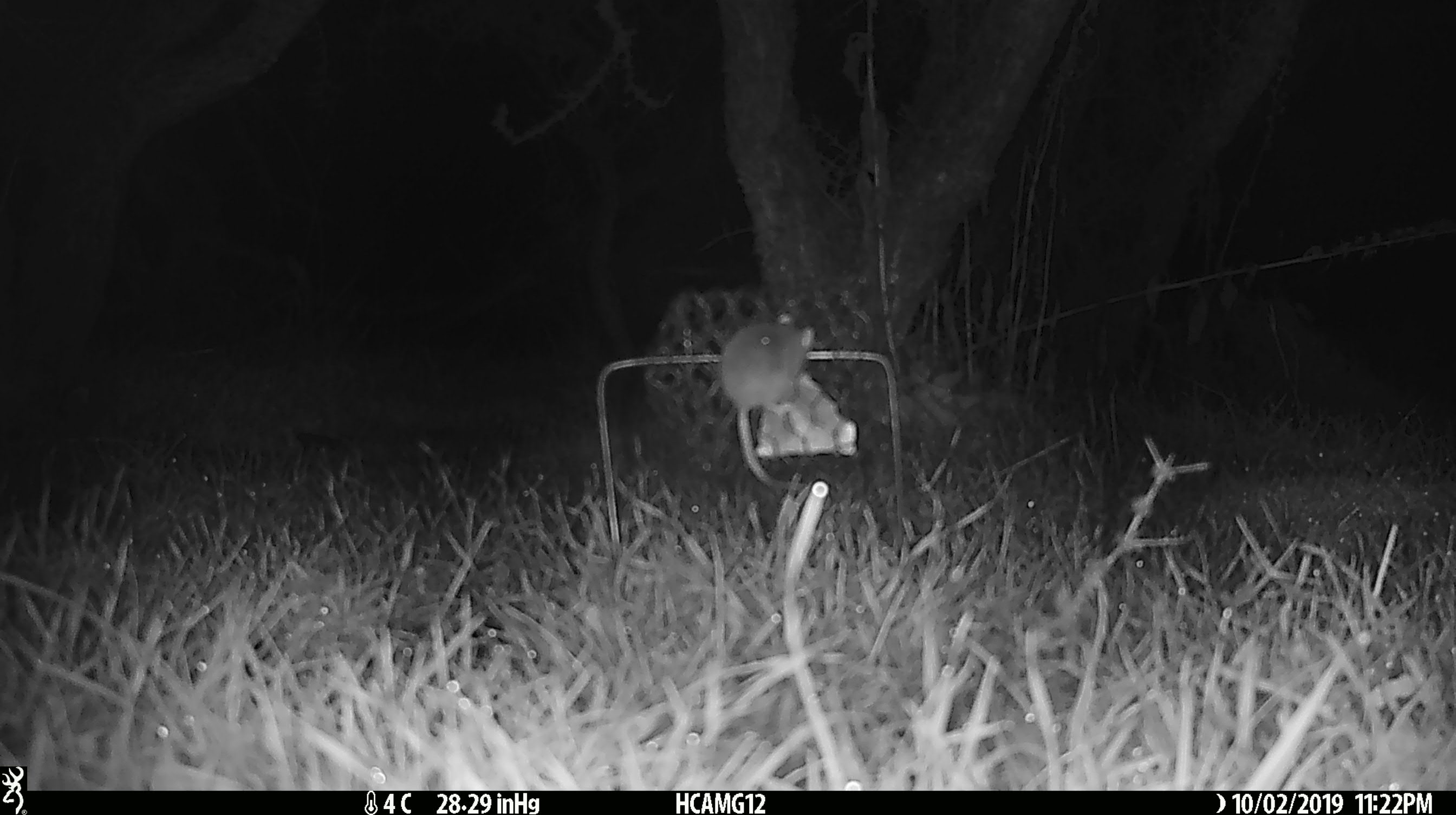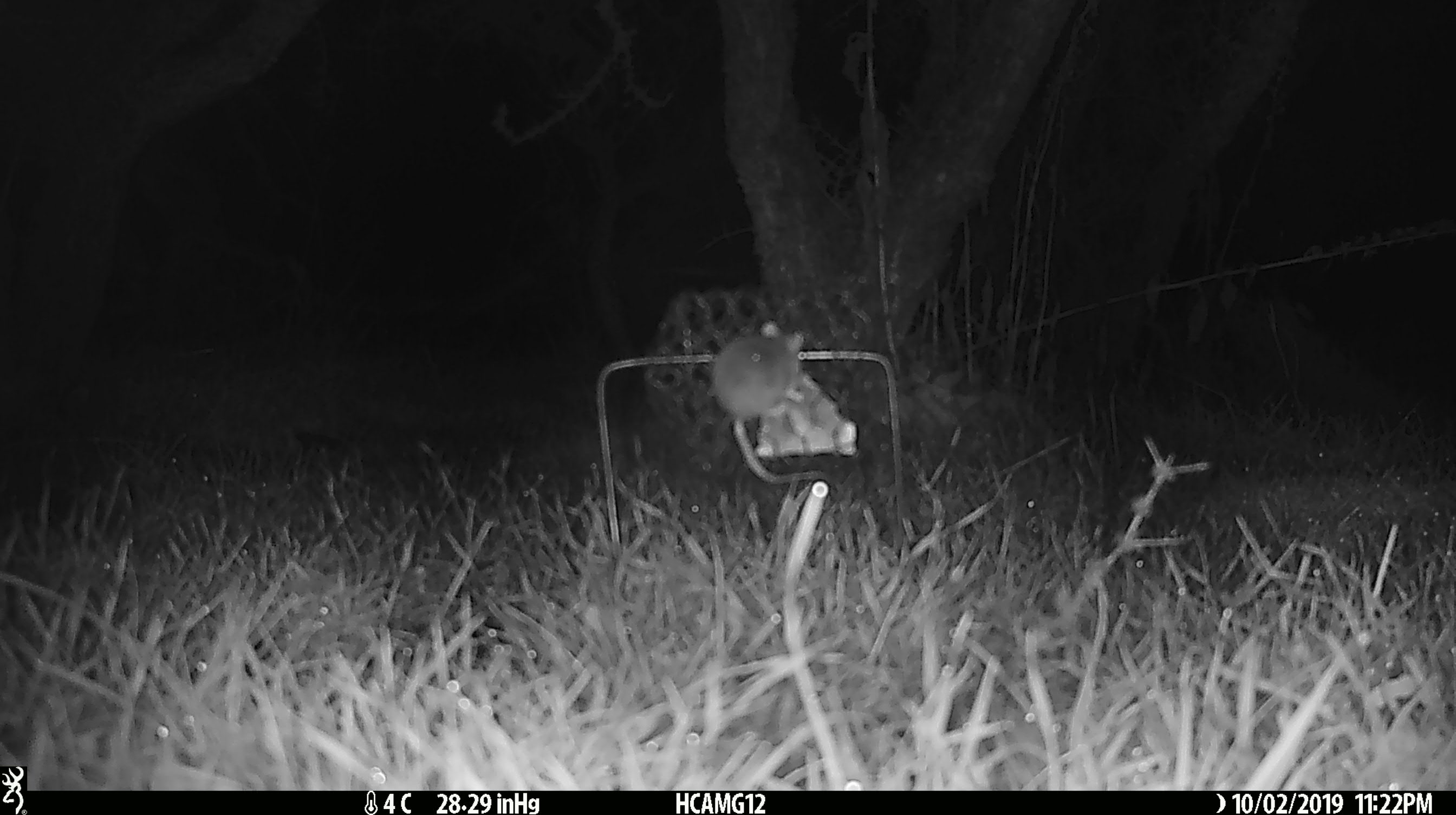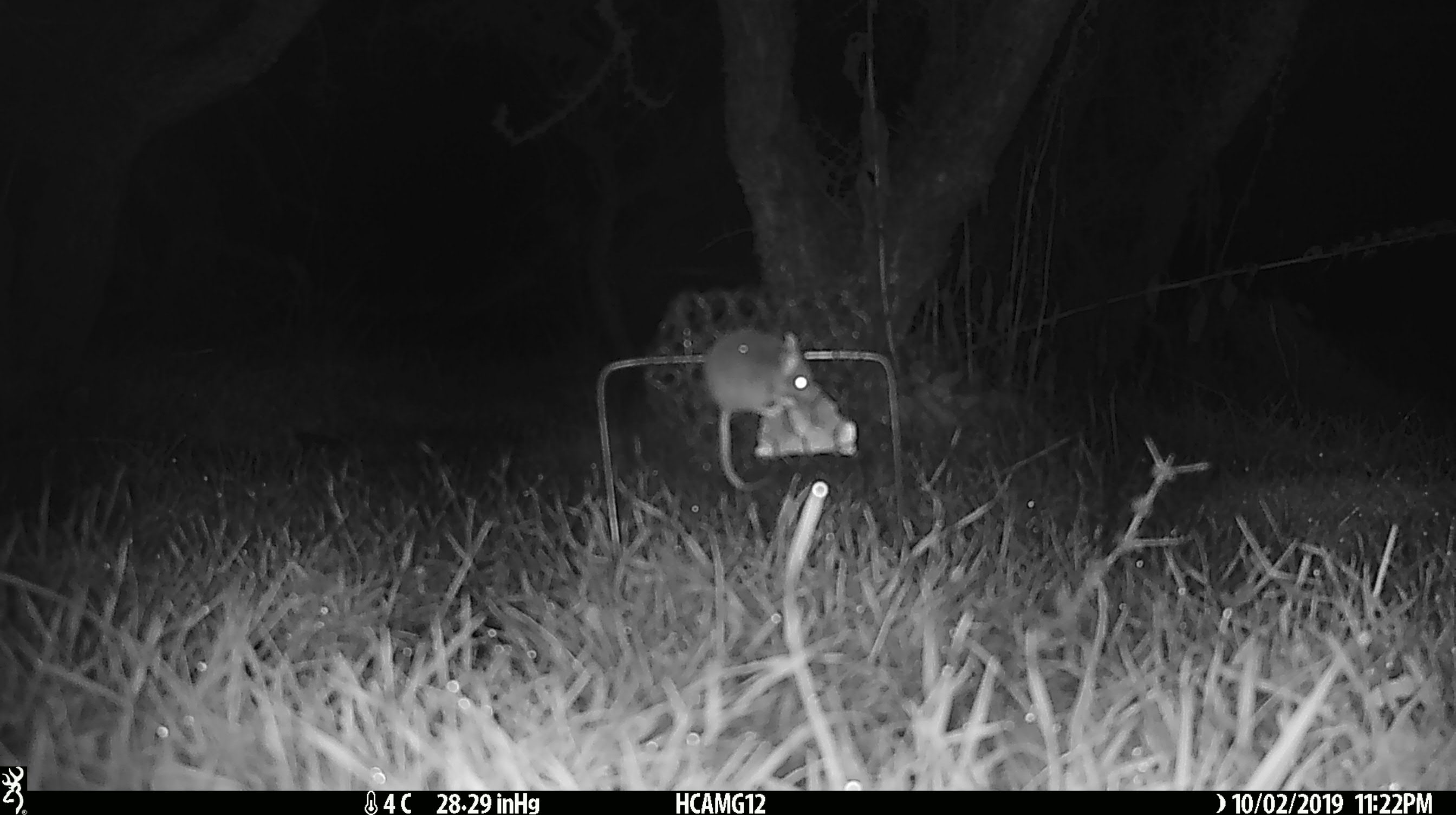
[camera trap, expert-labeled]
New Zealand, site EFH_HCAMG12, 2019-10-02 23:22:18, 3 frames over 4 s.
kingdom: Animalia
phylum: Chordata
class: Mammalia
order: Rodentia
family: Muridae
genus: Mus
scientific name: Mus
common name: mouse